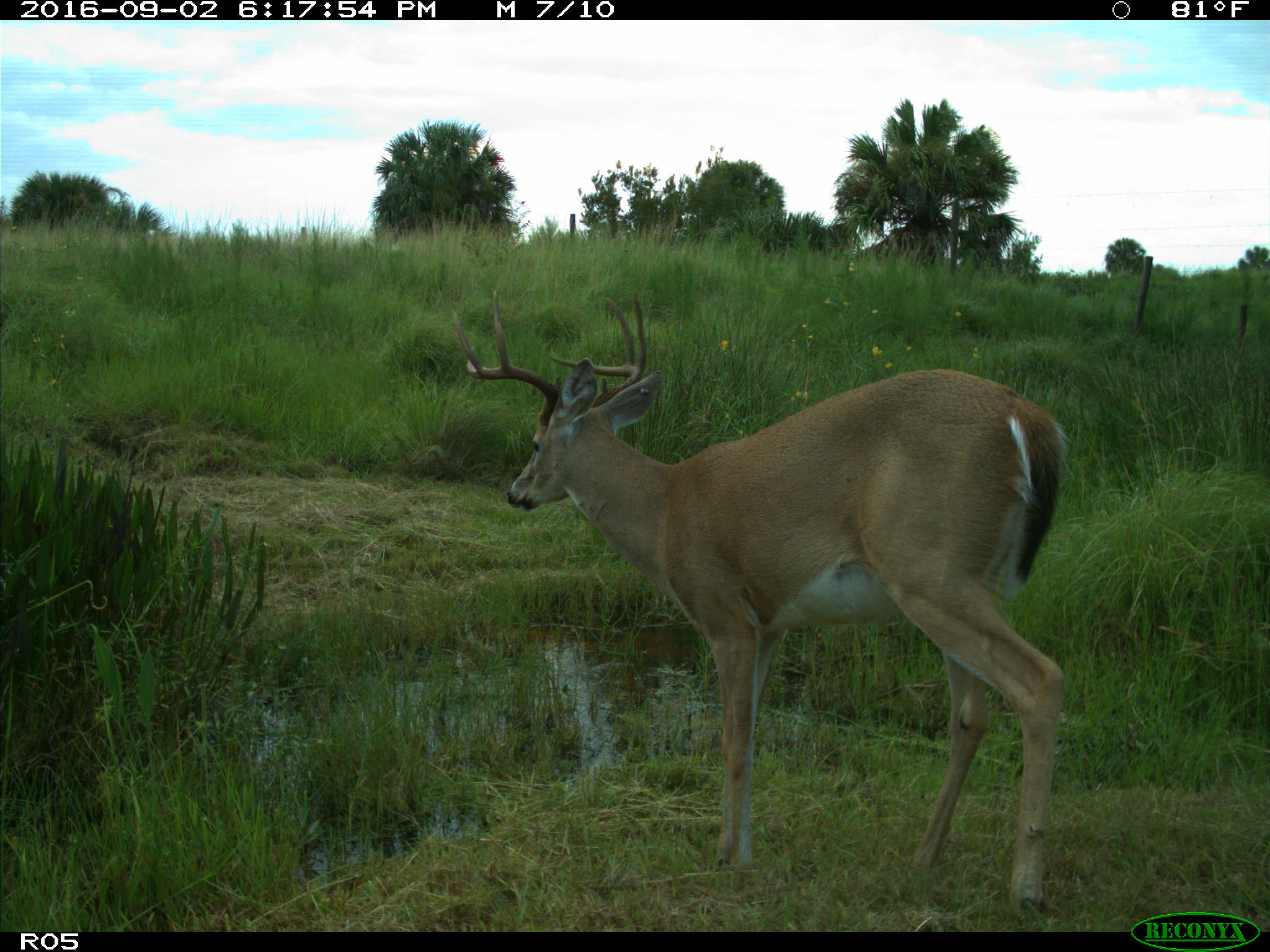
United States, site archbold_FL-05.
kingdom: Animalia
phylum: Chordata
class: Mammalia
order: Artiodactyla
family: Cervidae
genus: Odocoileus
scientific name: Odocoileus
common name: deer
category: unidentified deer